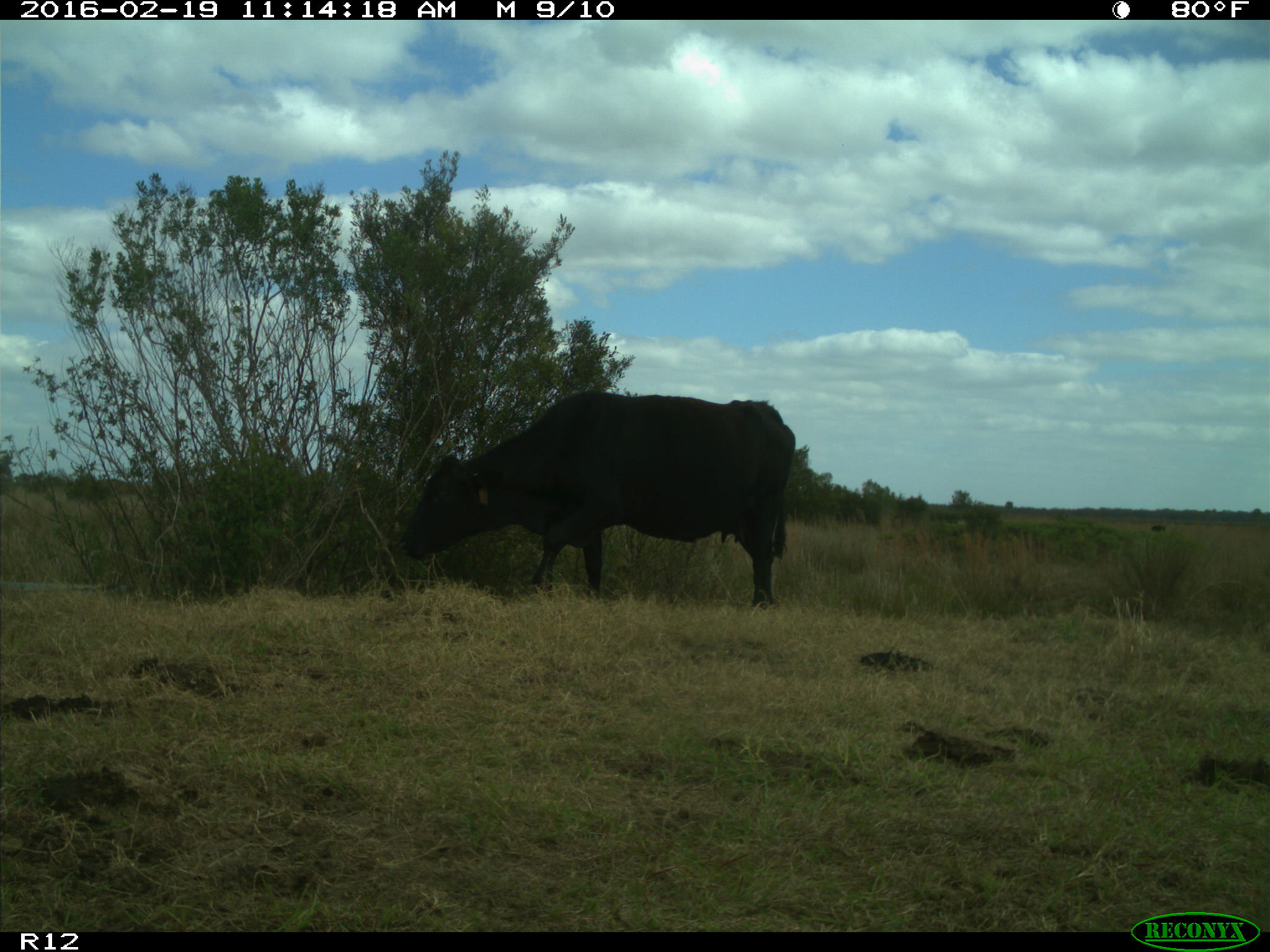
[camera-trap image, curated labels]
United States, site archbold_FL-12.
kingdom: Animalia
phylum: Chordata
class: Mammalia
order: Artiodactyla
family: Bovidae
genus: Bos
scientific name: Bos taurus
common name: domestic cow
Bos taurus (domestic cow).